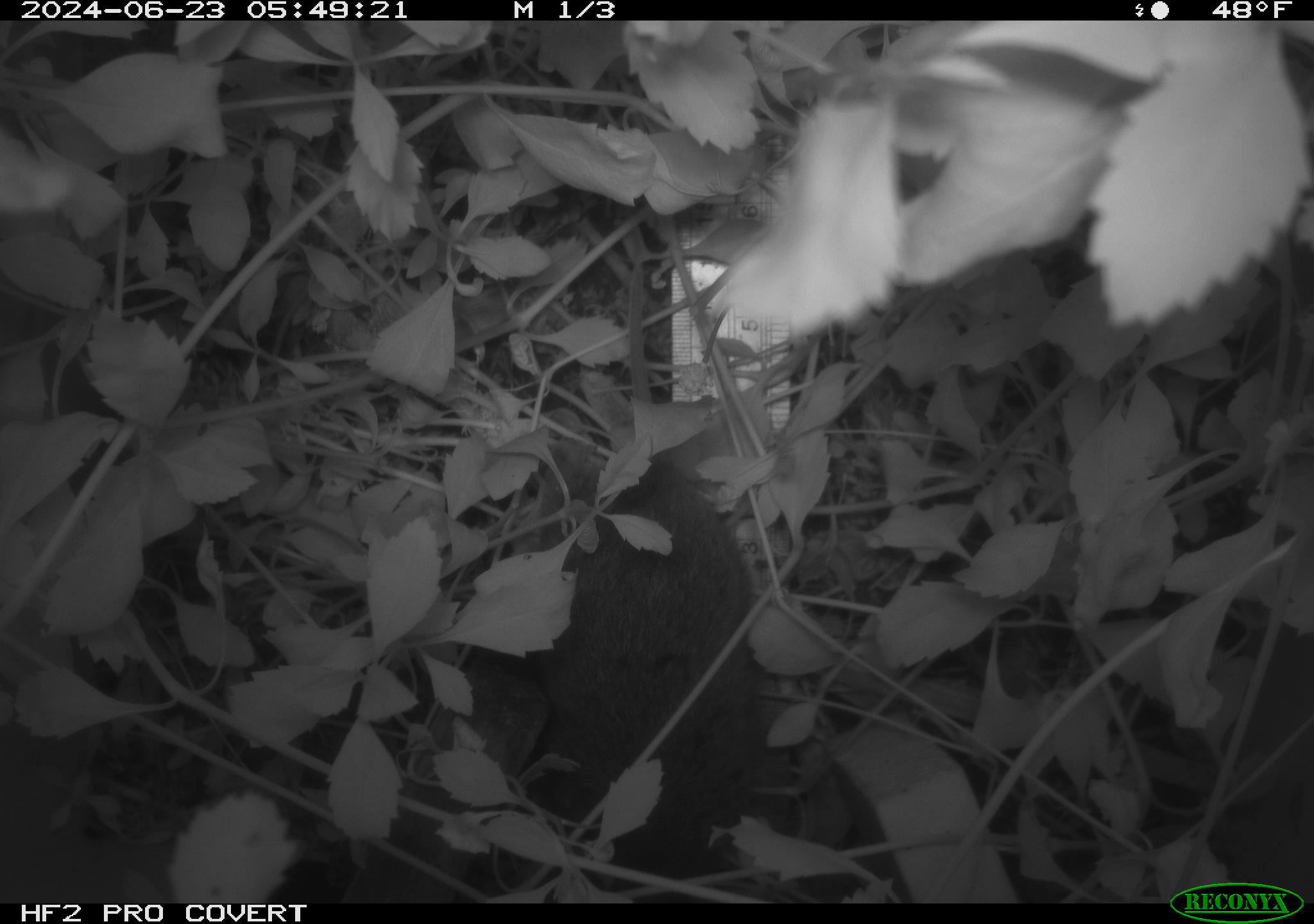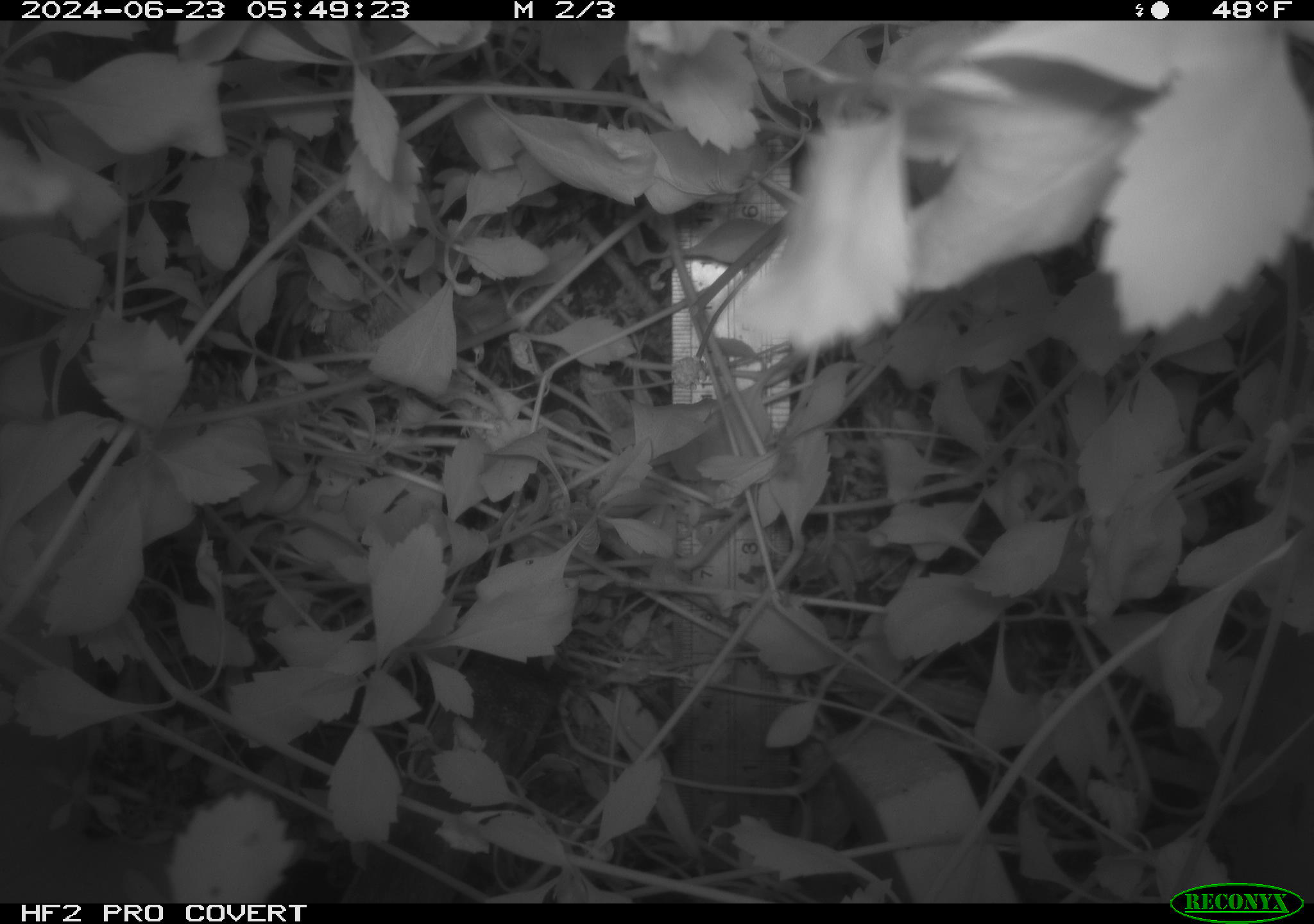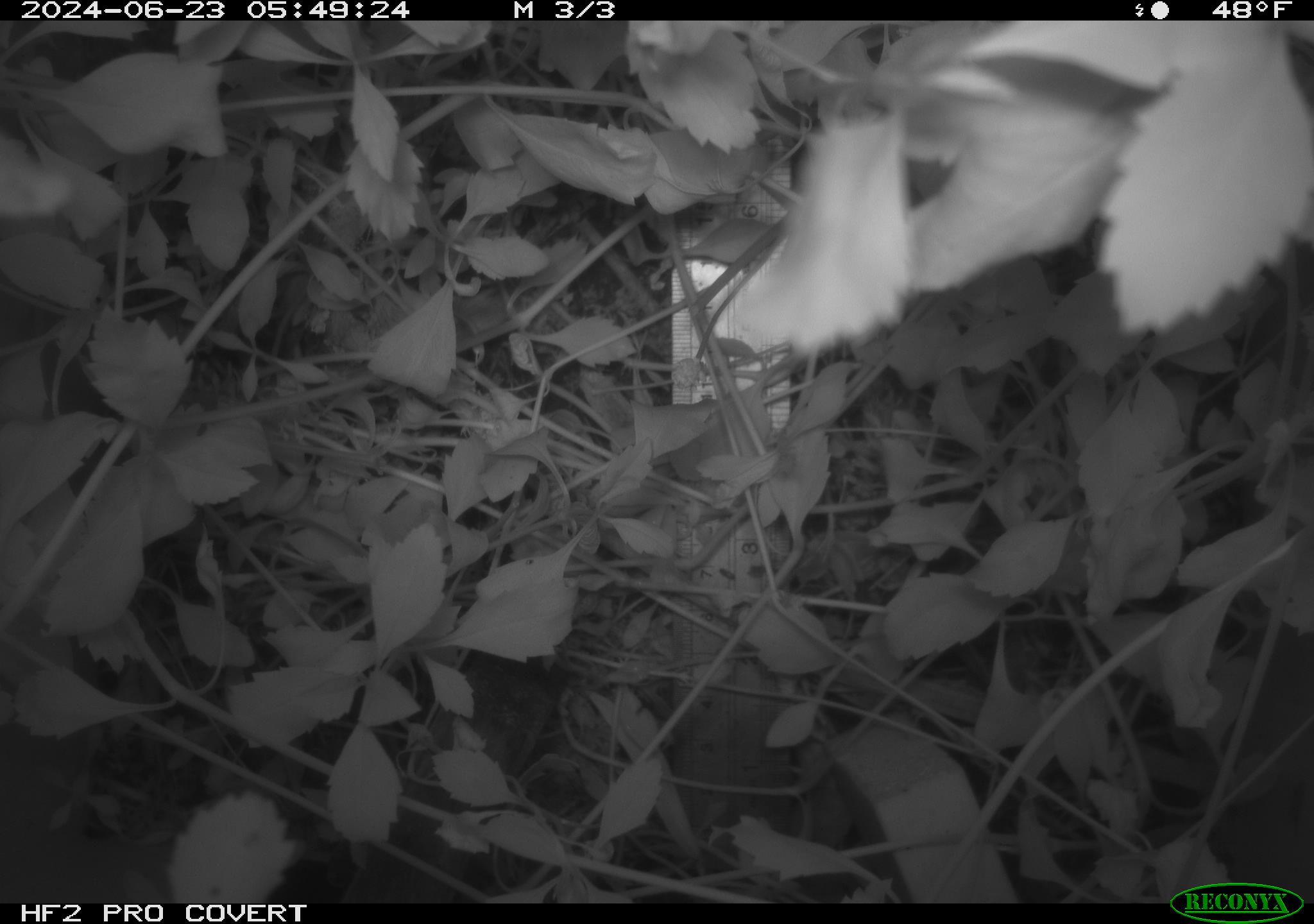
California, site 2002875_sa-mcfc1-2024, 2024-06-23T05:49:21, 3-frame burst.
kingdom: Animalia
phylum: Chordata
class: Mammalia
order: Rodentia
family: Cricetidae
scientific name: Arvicolinae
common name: voles, lemmings, and muskrats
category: arvicolinae subfamily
Arvicolinae subfamily (voles, lemmings, and muskrats) (Arvicolinae).